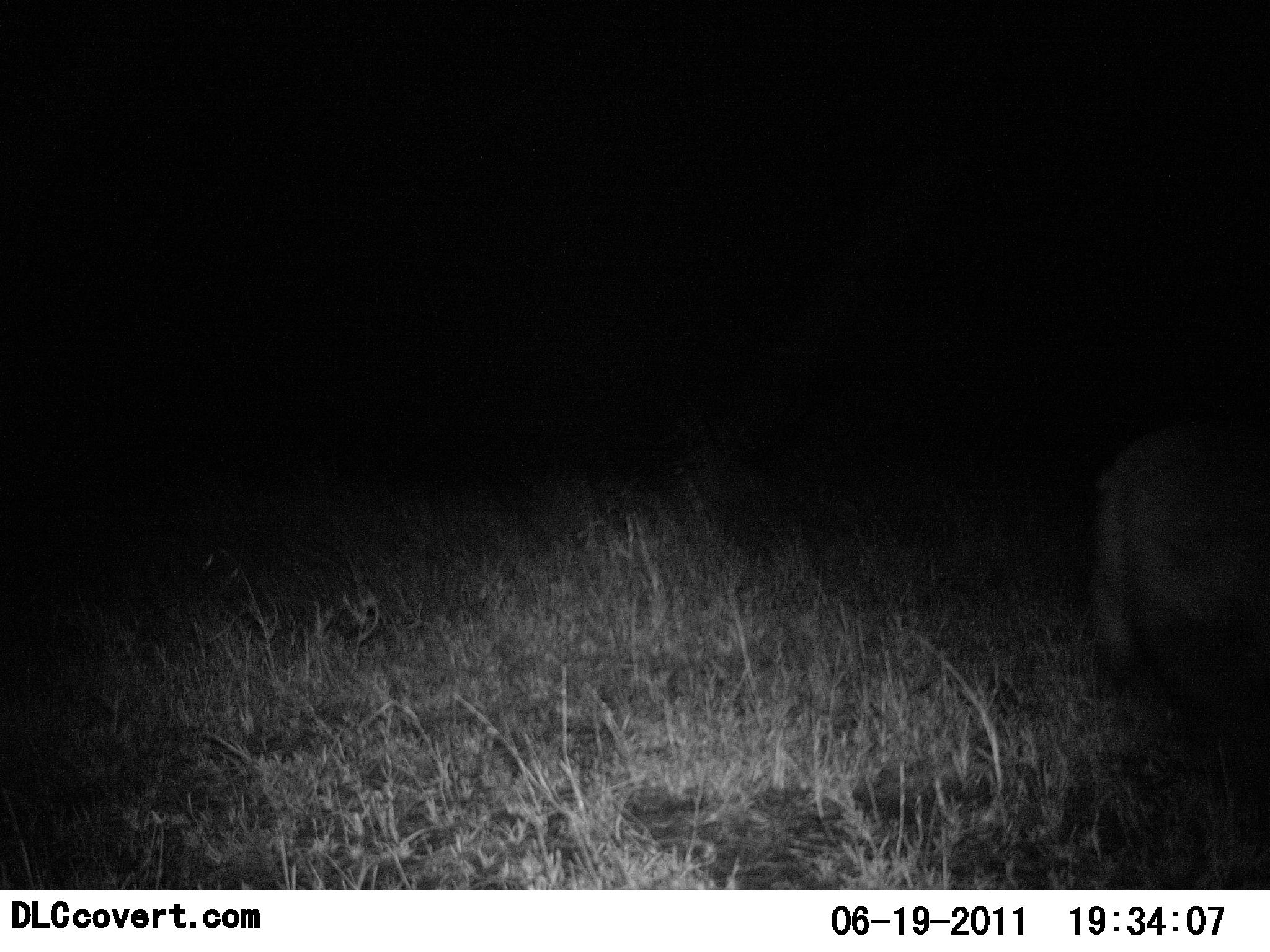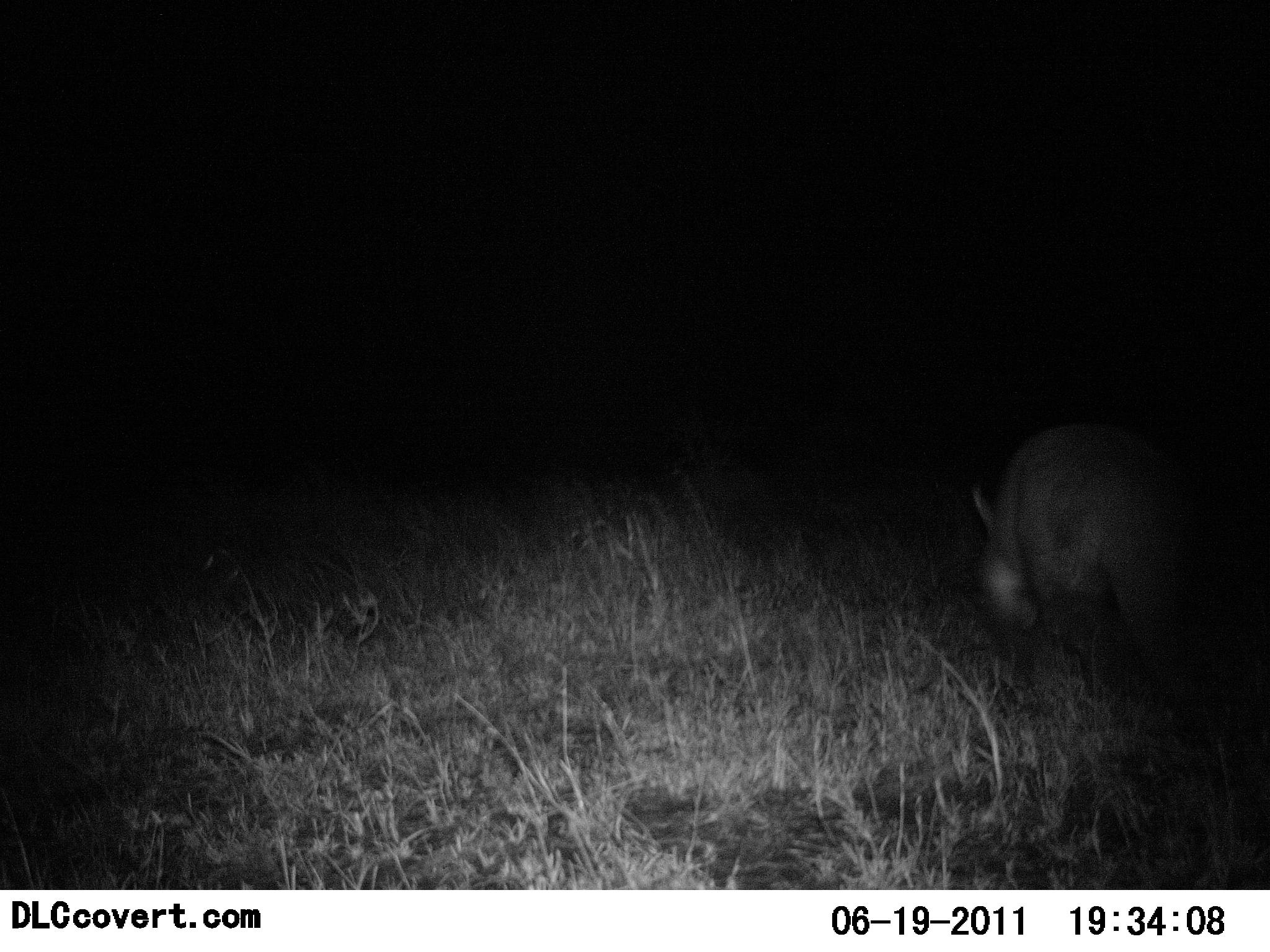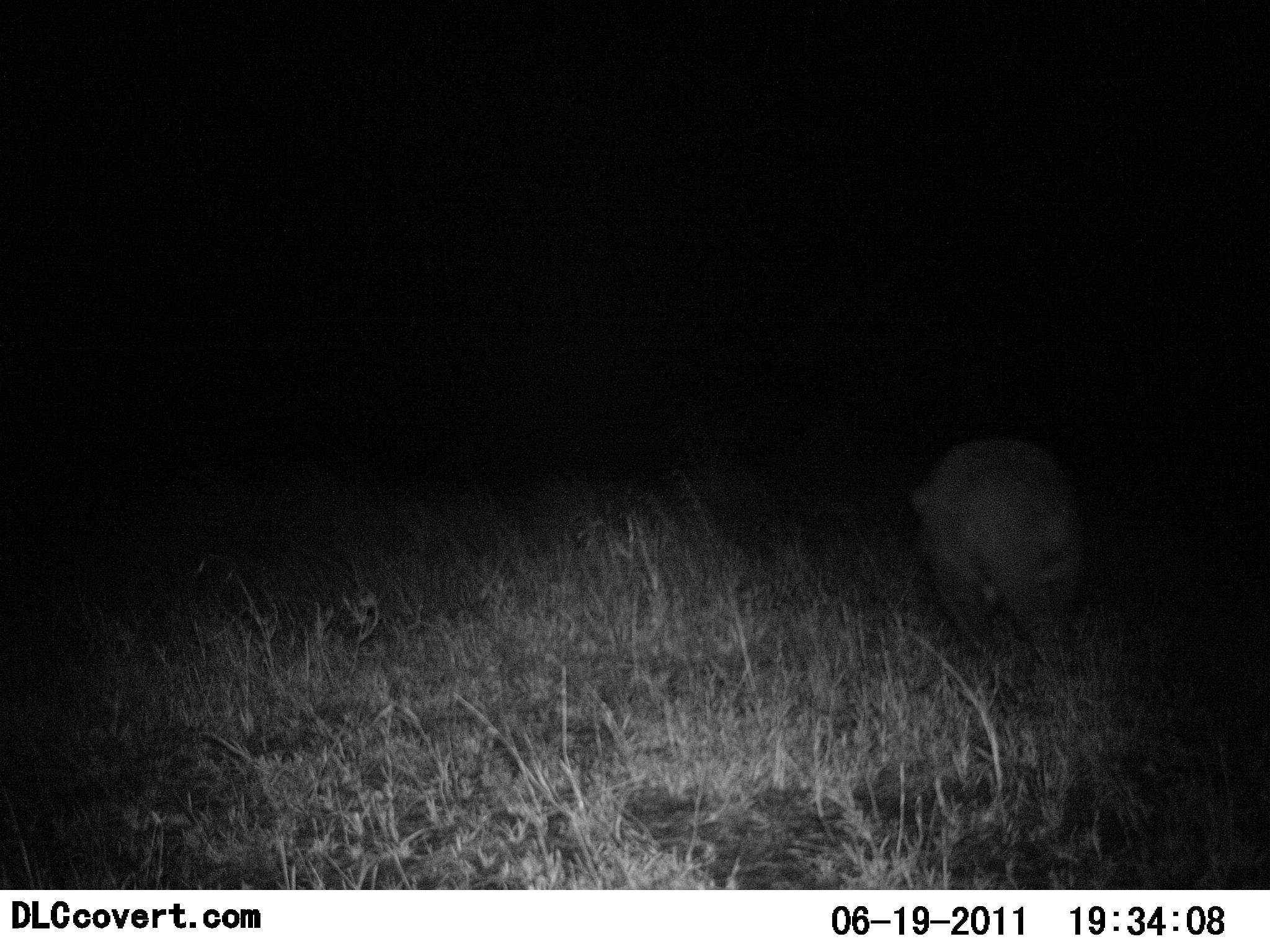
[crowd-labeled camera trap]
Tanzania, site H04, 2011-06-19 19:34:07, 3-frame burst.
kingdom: Animalia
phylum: Chordata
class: Mammalia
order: Tubulidentata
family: Orycteropodidae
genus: Orycteropus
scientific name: Orycteropus afer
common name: aardvark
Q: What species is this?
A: Aardvark (Orycteropus afer).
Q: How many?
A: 1.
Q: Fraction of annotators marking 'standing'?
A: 8%.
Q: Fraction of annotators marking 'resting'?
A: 0%.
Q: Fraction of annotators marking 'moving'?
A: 100%.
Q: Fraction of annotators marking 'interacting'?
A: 0%.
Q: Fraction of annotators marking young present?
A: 0%.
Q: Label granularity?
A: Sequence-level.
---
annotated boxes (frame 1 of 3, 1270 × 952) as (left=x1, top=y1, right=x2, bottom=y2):
animal: (left=1091, top=426, right=1270, bottom=734)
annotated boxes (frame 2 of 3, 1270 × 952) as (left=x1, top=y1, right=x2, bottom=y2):
animal: (left=971, top=421, right=1187, bottom=717)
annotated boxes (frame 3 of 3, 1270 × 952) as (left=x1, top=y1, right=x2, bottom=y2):
animal: (left=910, top=436, right=1088, bottom=700)